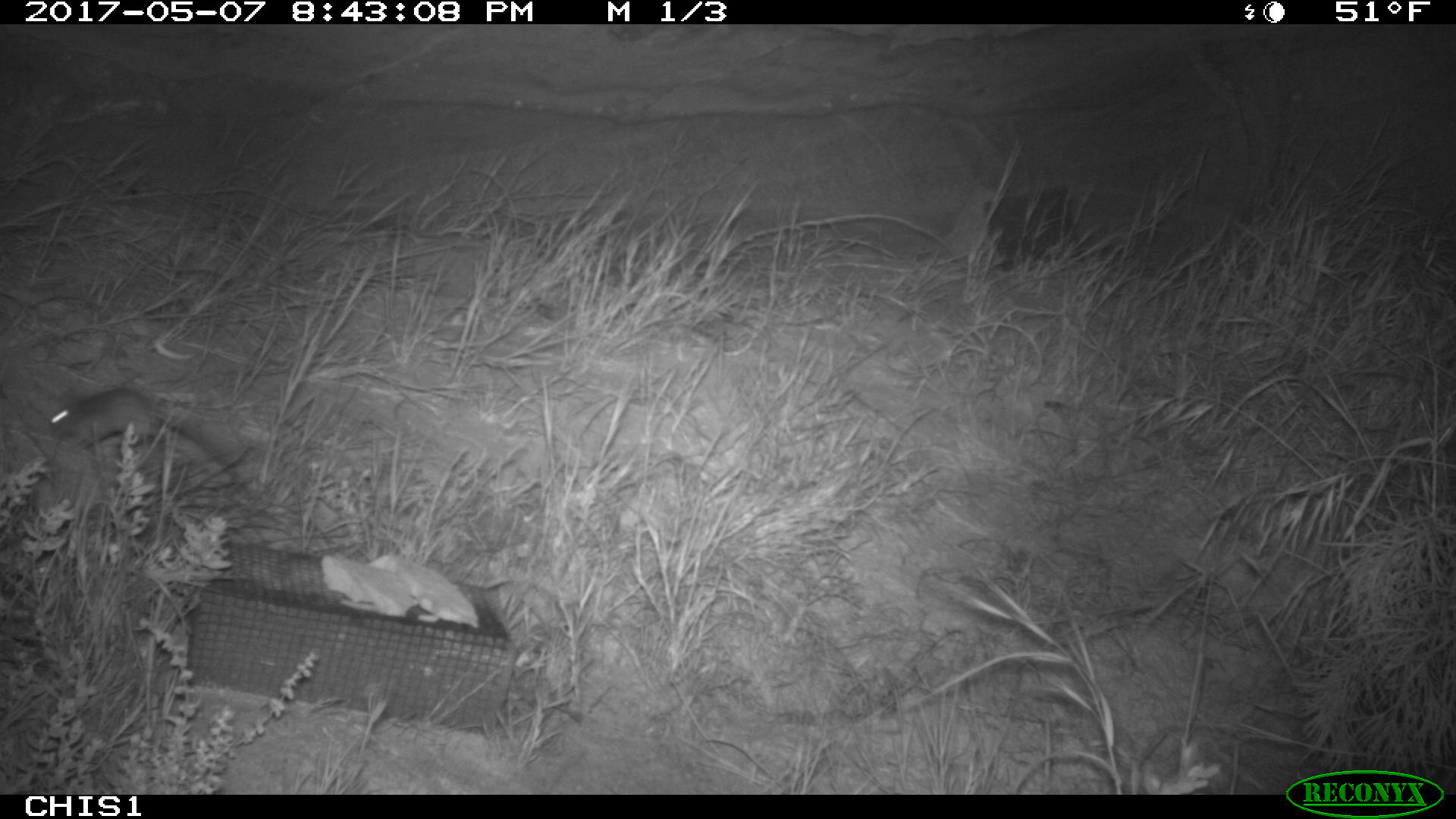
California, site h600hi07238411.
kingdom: Animalia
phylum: Chordata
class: Mammalia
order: Rodentia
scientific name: Rodentia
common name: rodent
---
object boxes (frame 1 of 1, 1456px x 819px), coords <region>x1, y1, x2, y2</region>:
rodent: <region>44, 387, 227, 467</region>